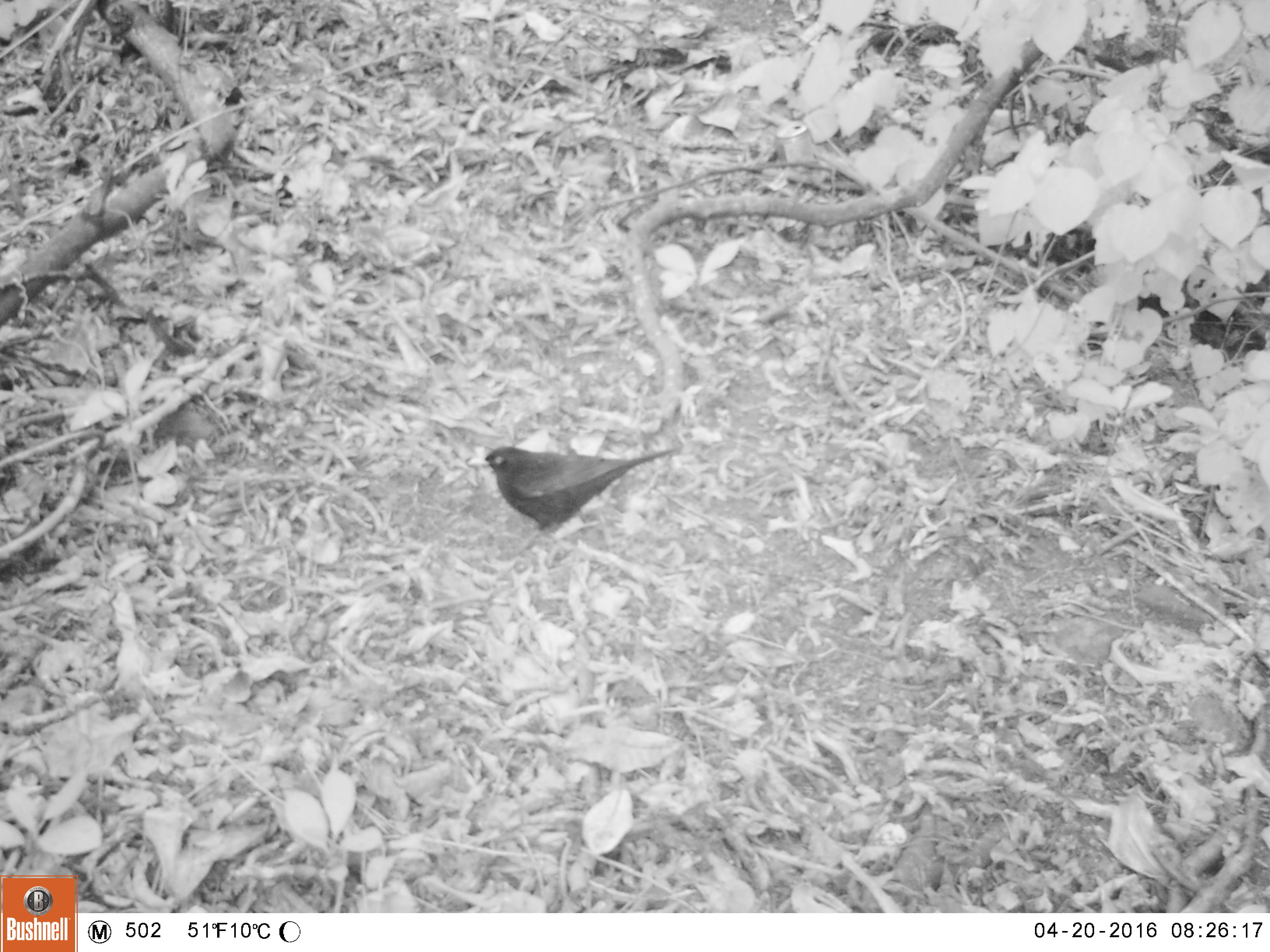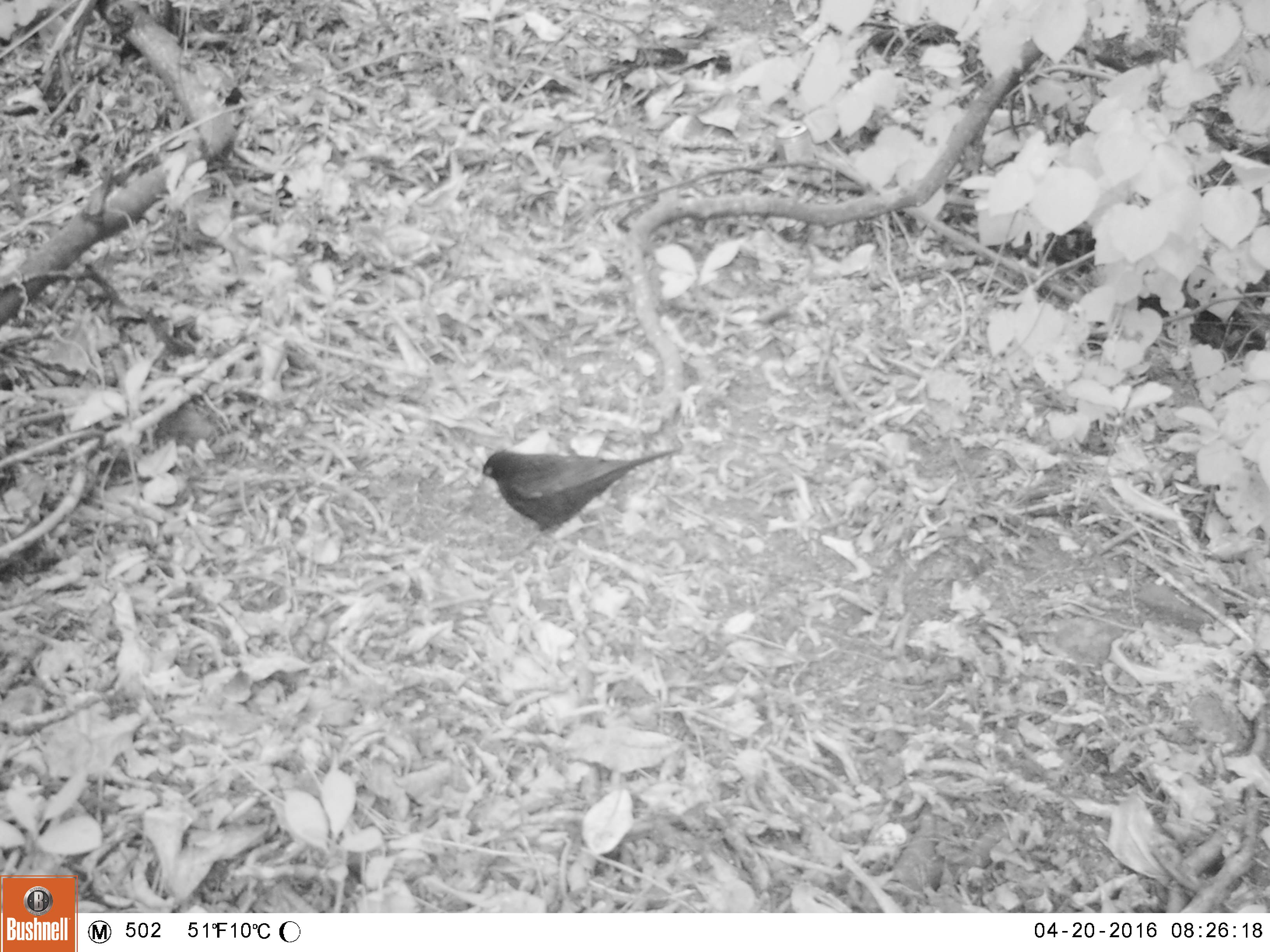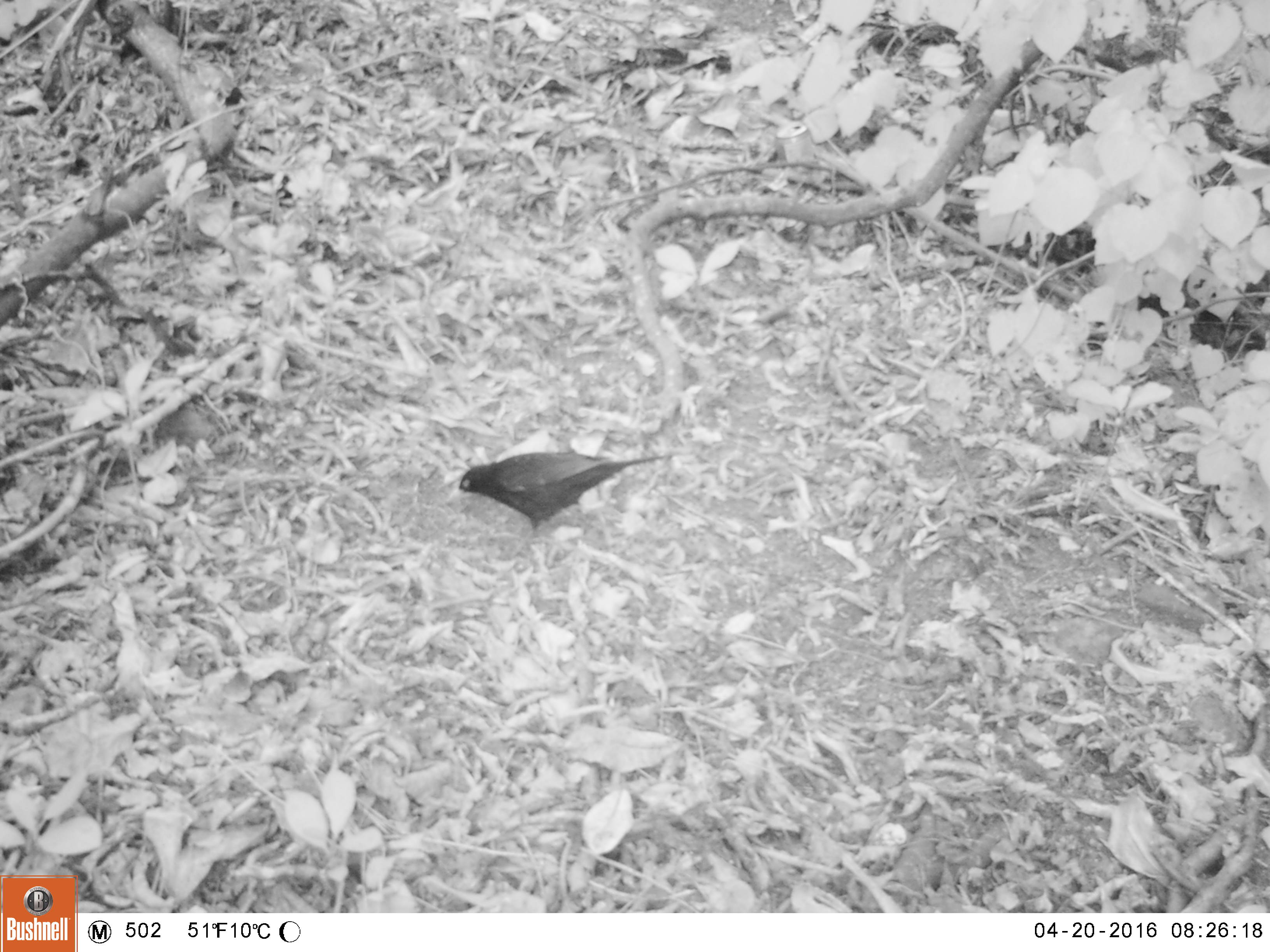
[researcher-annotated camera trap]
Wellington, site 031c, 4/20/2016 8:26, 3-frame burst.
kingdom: Animalia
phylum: Chordata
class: Aves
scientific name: Aves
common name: bird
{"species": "bird (Aves)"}